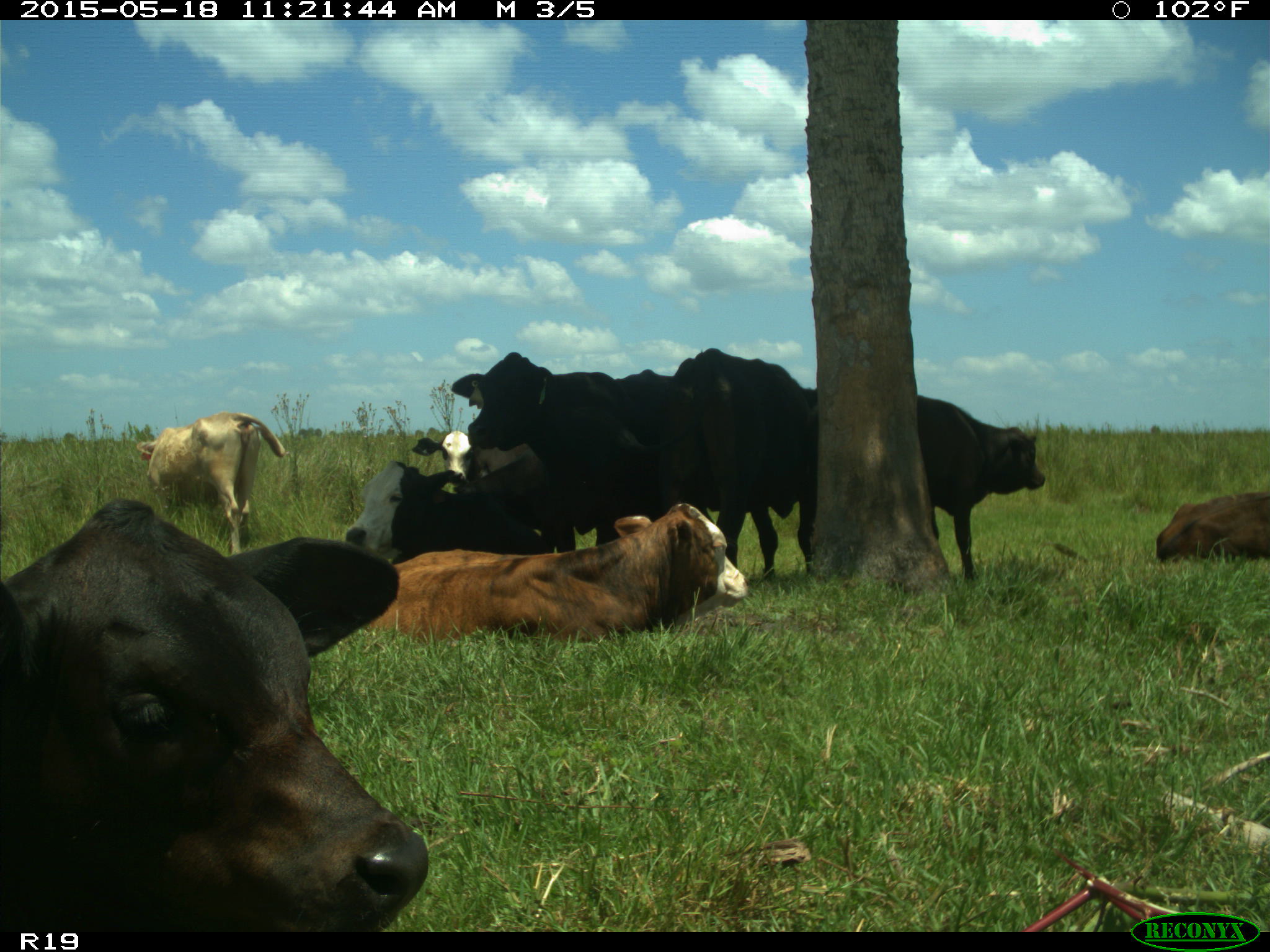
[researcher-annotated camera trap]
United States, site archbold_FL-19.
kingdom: Animalia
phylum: Chordata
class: Mammalia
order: Artiodactyla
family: Bovidae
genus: Bos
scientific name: Bos taurus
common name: domestic cow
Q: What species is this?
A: Bos taurus (domestic cow).